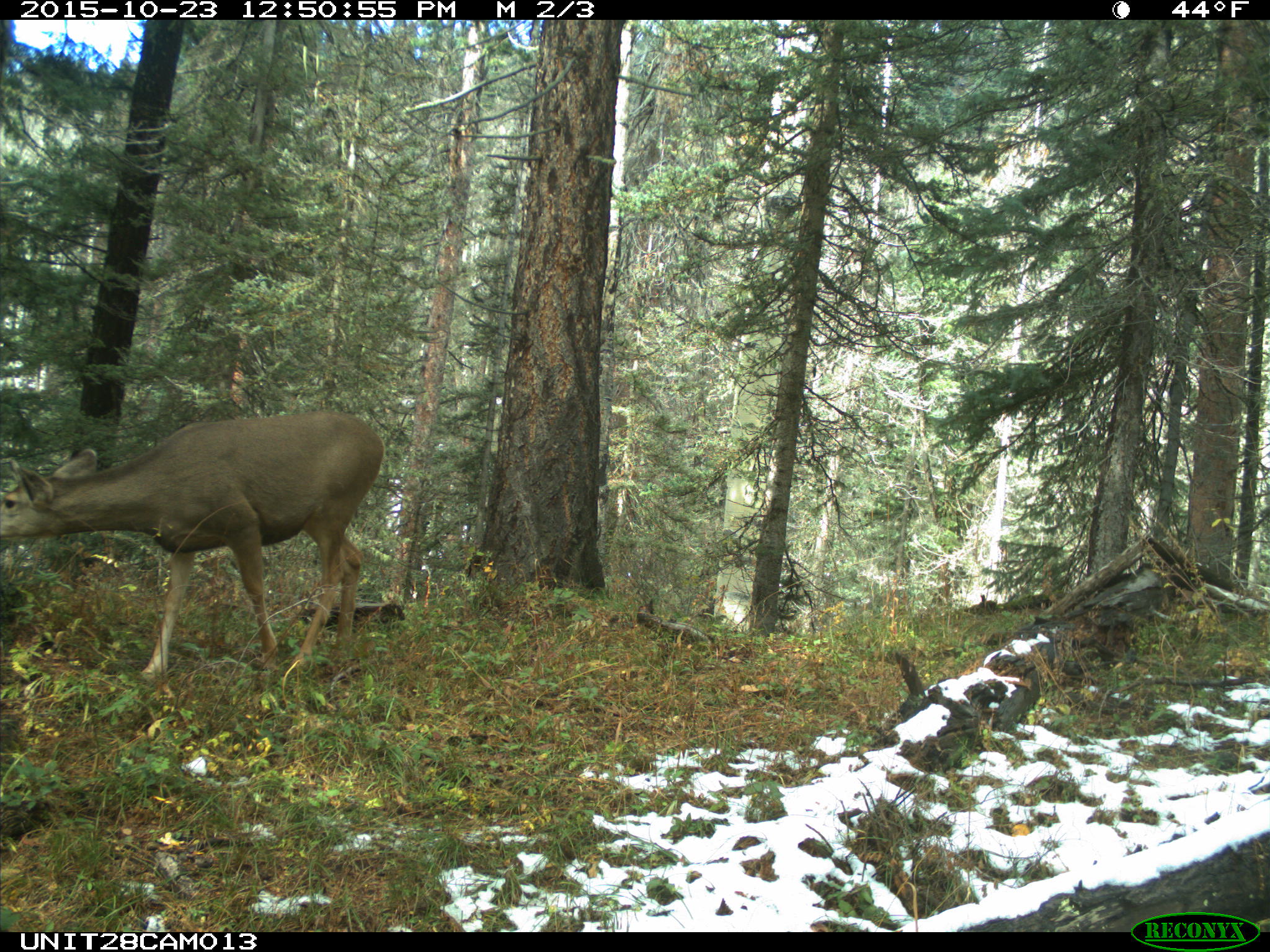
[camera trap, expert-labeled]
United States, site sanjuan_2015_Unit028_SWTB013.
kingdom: Animalia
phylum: Chordata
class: Mammalia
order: Artiodactyla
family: Cervidae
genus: Odocoileus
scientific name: Odocoileus hemionus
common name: mule deer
Odocoileus hemionus (mule deer).